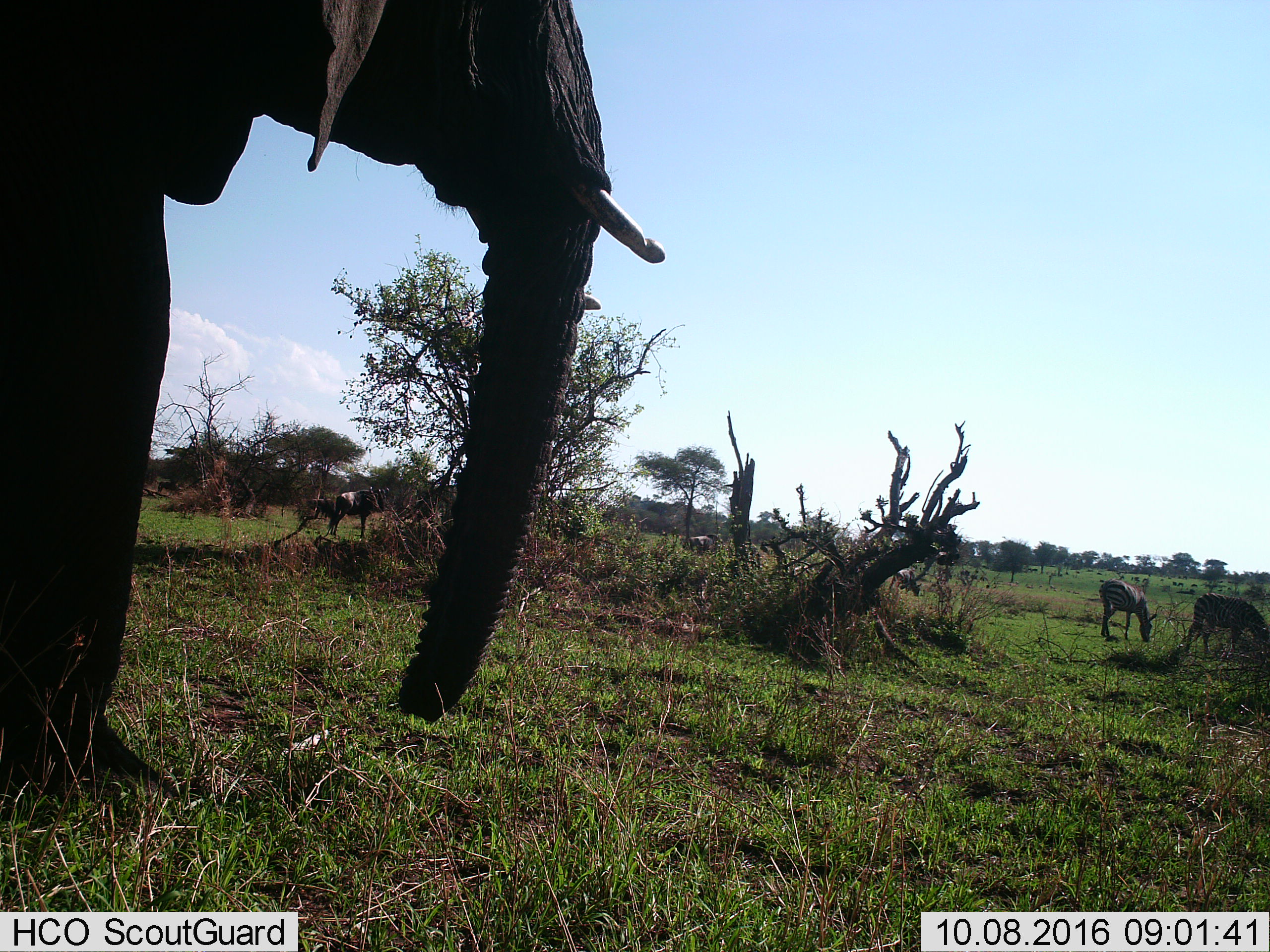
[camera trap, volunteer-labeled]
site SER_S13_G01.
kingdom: Animalia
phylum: Chordata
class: Mammalia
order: Proboscidea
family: Elephantidae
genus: Loxodonta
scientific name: Loxodonta africana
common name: african bush elephant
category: elephant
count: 1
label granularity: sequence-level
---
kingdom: Animalia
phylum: Chordata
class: Mammalia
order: Perissodactyla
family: Equidae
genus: Equus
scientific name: Equus quagga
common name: plains zebra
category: zebraplains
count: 2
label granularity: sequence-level